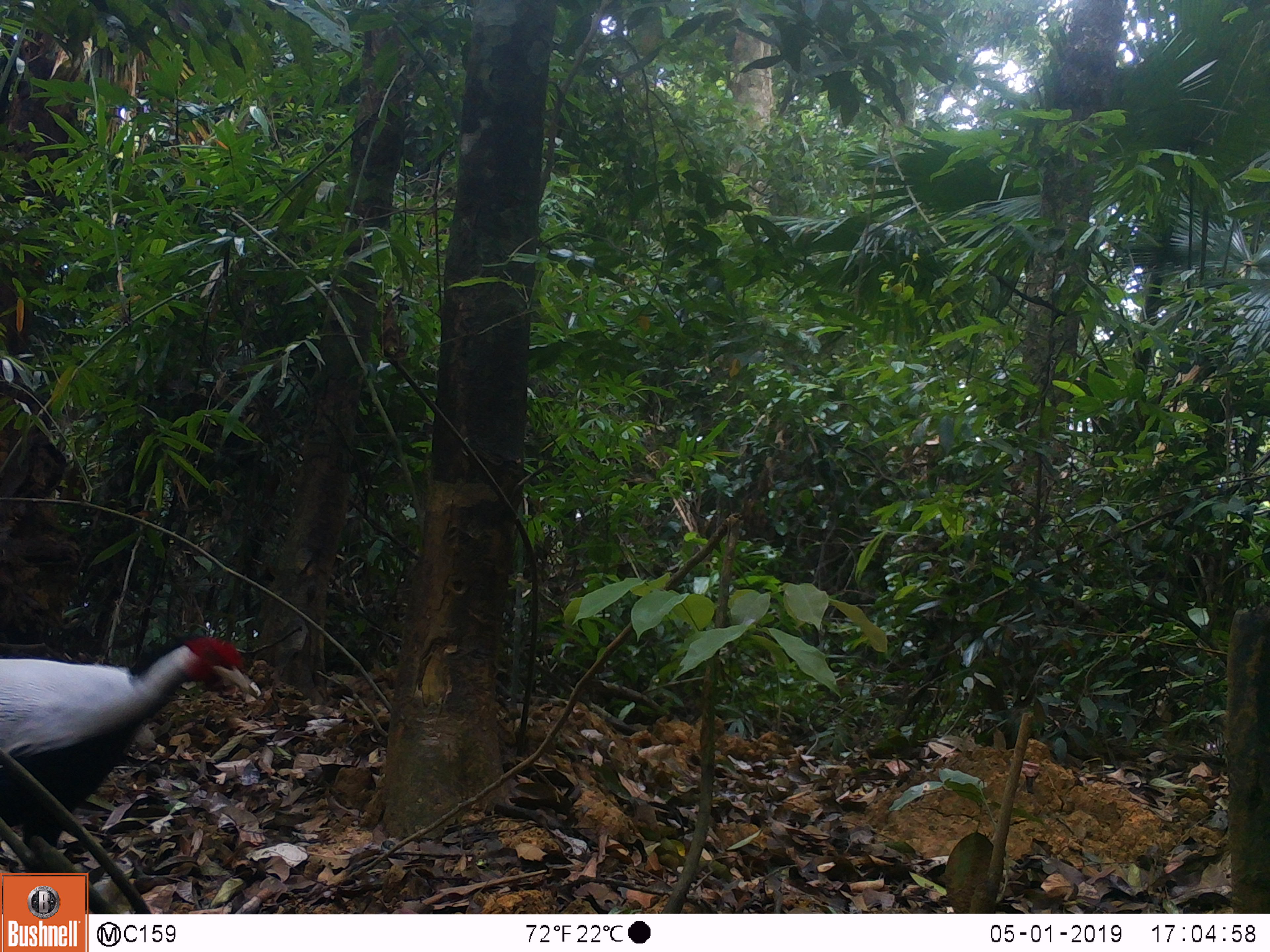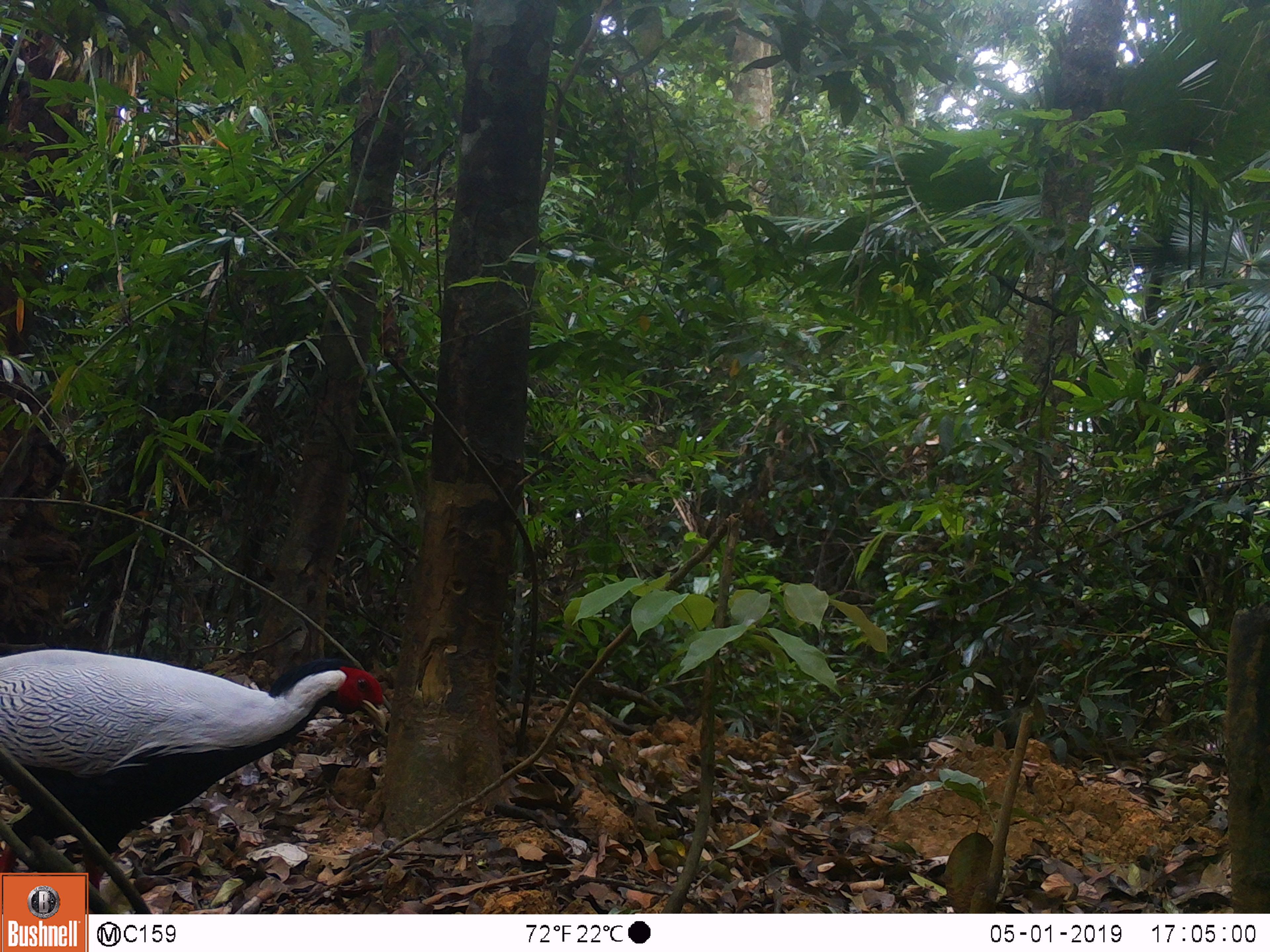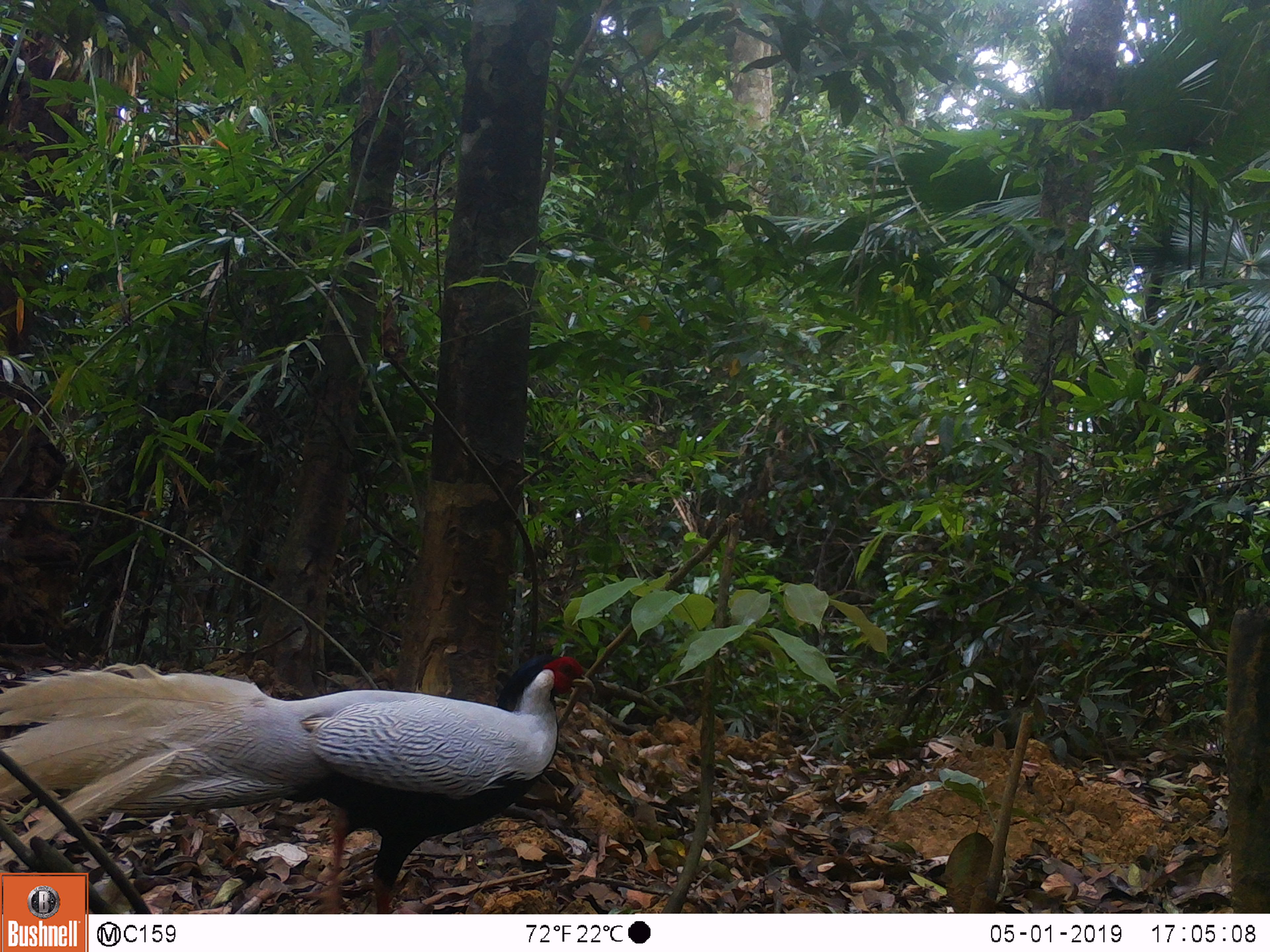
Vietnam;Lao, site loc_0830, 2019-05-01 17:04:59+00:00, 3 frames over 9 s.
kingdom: Animalia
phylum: Chordata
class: Aves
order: Galliformes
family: Phasianidae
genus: Lophura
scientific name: Lophura nycthemera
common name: silver pheasant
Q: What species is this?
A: Silver pheasant (Lophura nycthemera).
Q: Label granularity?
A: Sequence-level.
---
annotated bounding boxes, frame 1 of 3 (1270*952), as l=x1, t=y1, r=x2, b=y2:
silver pheasant: l=0, t=635, r=262, b=848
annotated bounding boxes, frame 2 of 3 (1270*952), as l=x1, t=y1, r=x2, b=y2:
silver pheasant: l=0, t=645, r=391, b=890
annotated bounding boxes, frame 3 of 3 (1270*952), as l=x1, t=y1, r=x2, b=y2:
silver pheasant: l=0, t=652, r=596, b=912